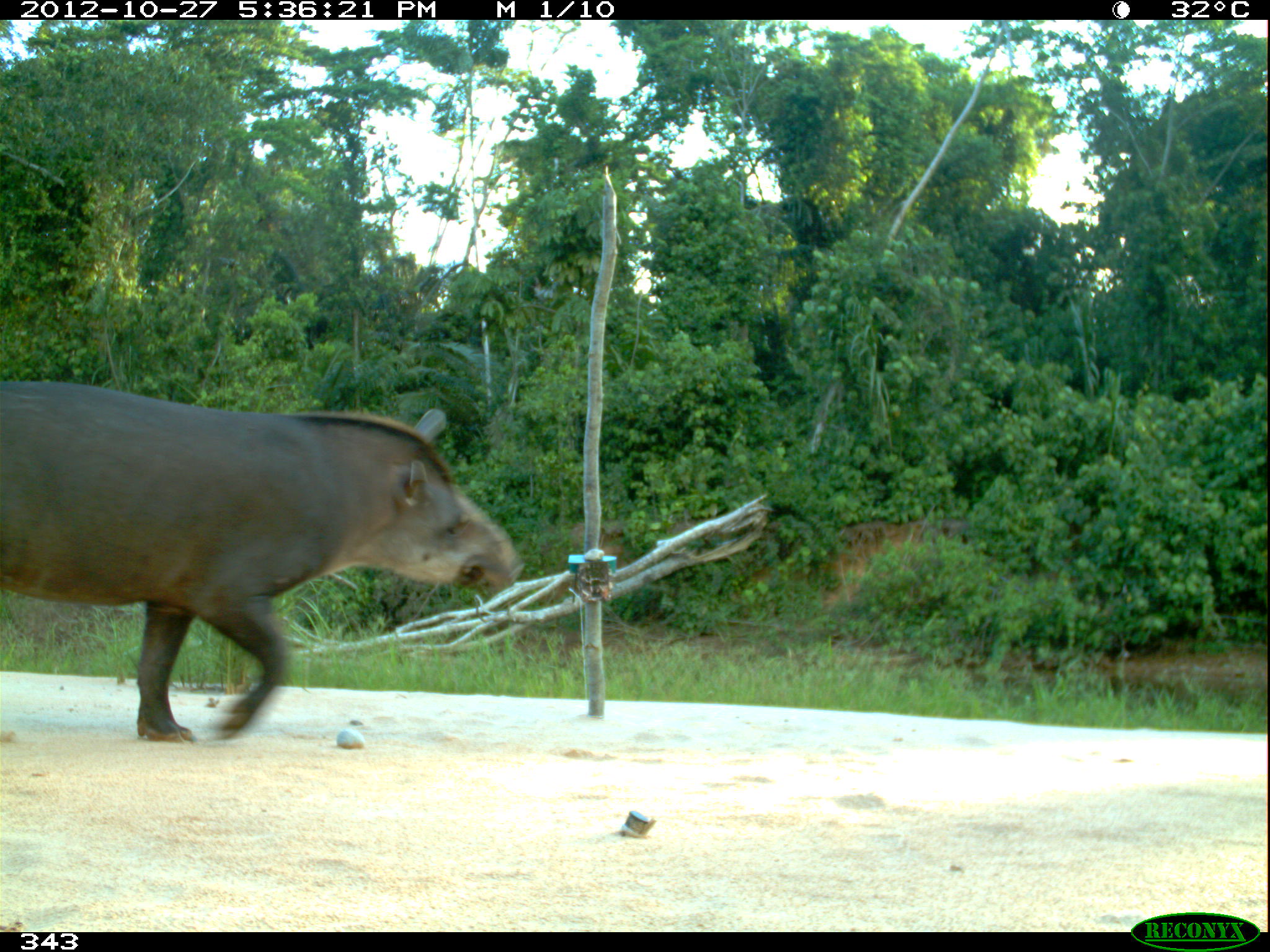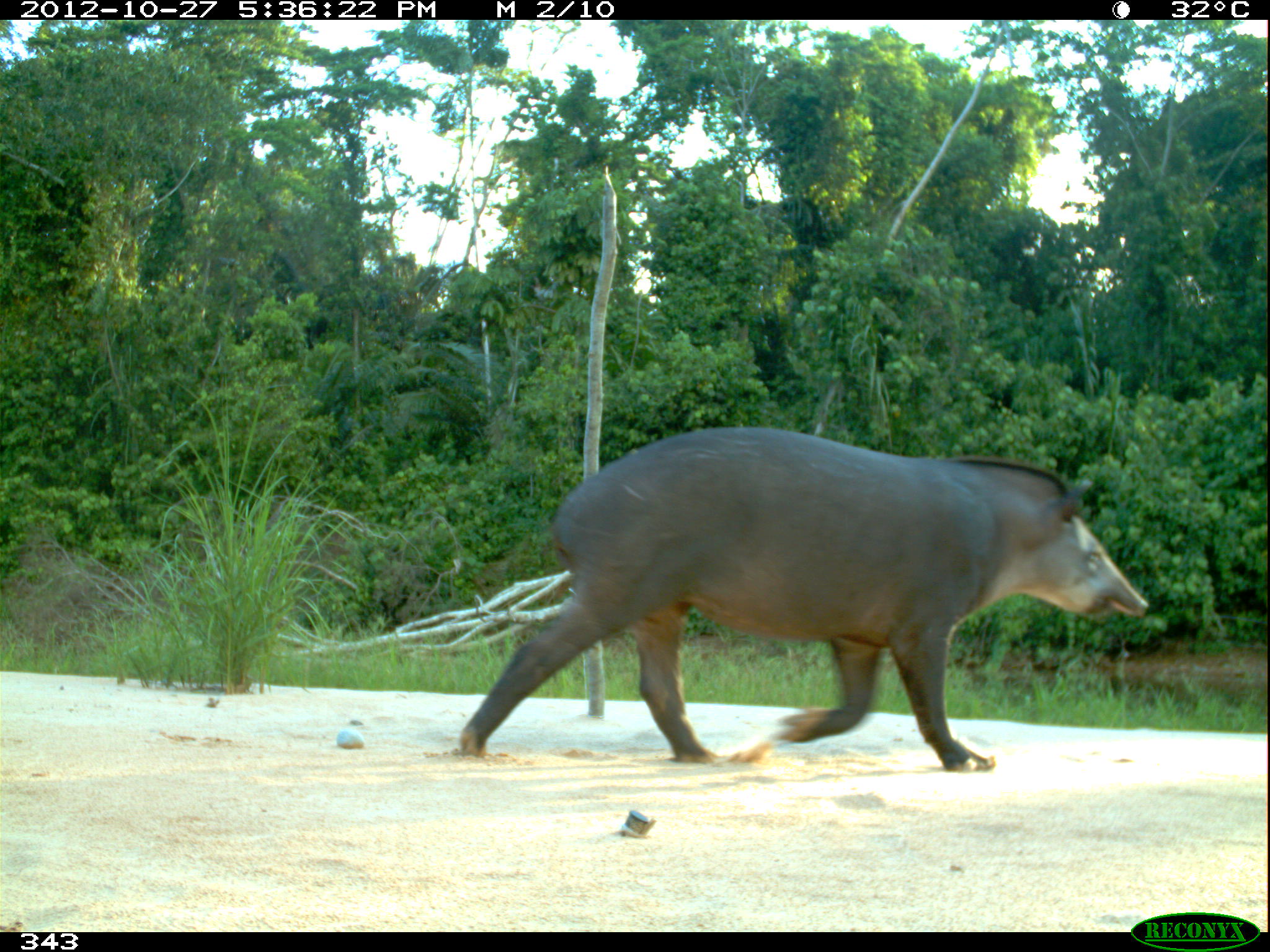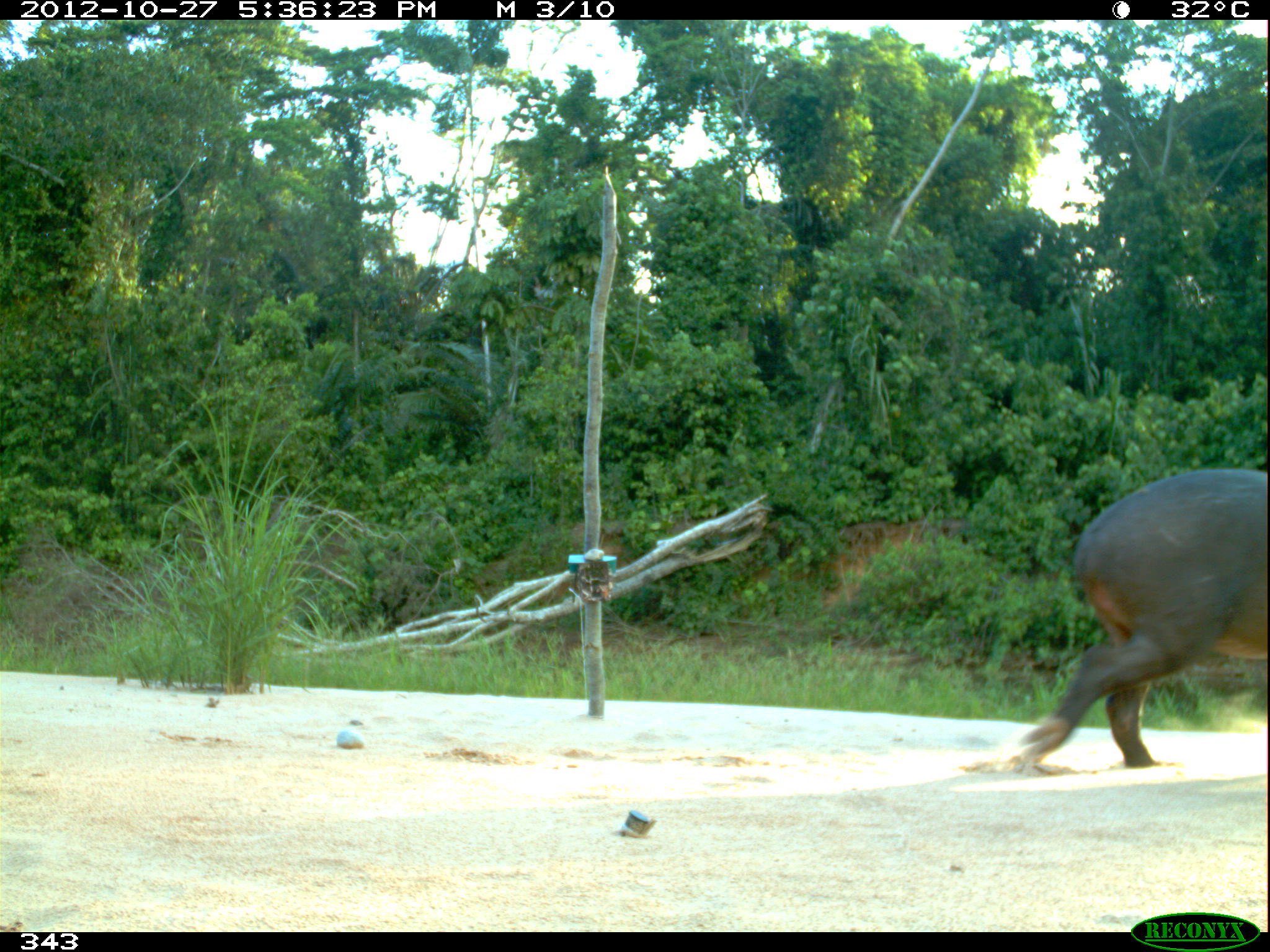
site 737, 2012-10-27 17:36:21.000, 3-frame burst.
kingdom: Animalia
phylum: Chordata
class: Mammalia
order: Perissodactyla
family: Tapiridae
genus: Tapirus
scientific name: Tapirus terrestris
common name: south american tapir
Tapirus terrestris (south american tapir).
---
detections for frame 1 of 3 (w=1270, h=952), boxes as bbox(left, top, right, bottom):
tapirus terrestris: bbox(0, 379, 524, 740)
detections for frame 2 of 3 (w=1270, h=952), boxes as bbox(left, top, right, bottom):
tapirus terrestris: bbox(457, 424, 1150, 772)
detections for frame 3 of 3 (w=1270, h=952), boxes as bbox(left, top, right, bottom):
tapirus terrestris: bbox(1013, 468, 1266, 766)